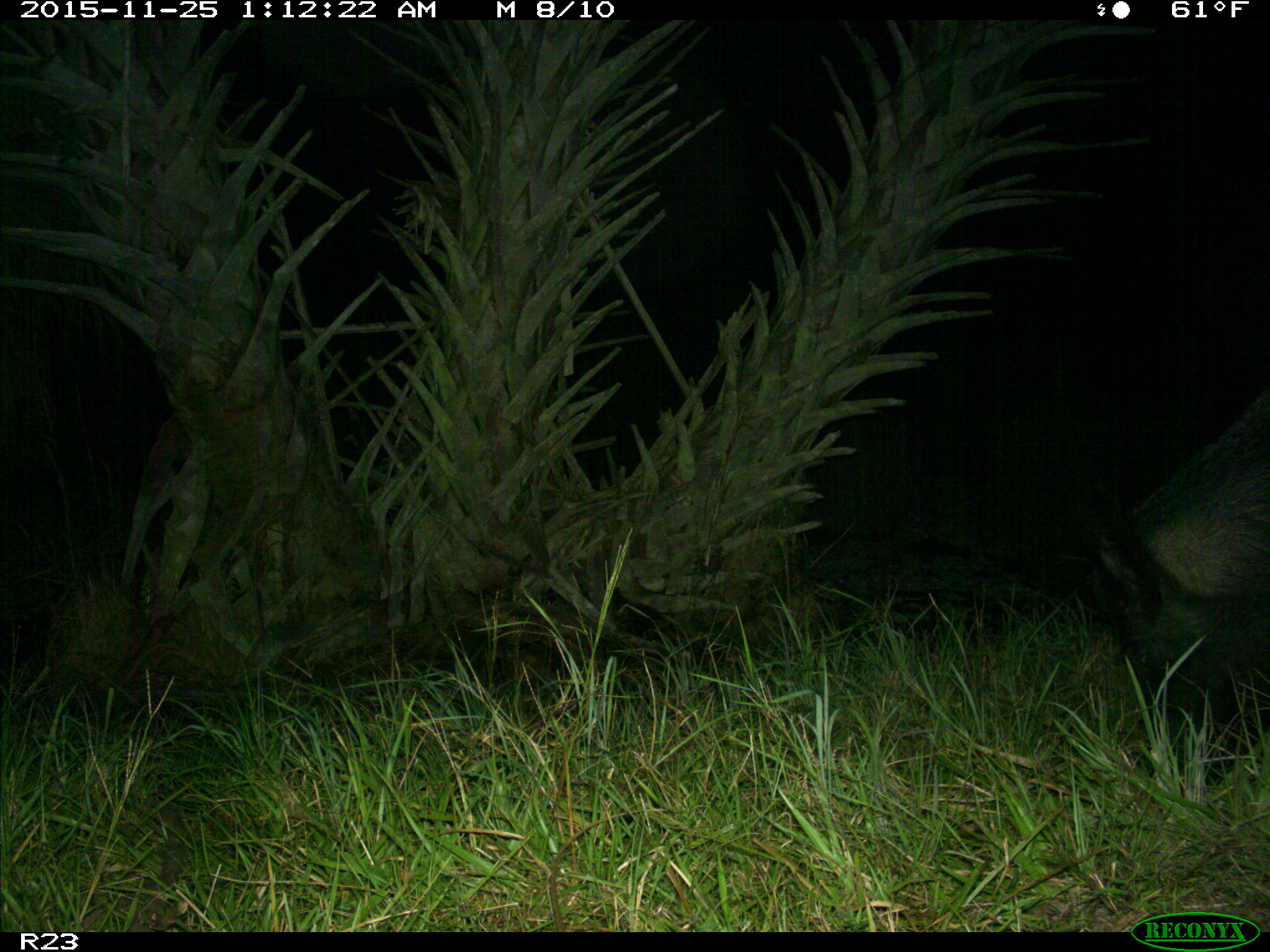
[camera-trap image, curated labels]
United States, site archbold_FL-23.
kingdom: Animalia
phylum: Chordata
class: Mammalia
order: Artiodactyla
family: Suidae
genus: Sus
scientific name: Sus scrofa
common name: wild boar